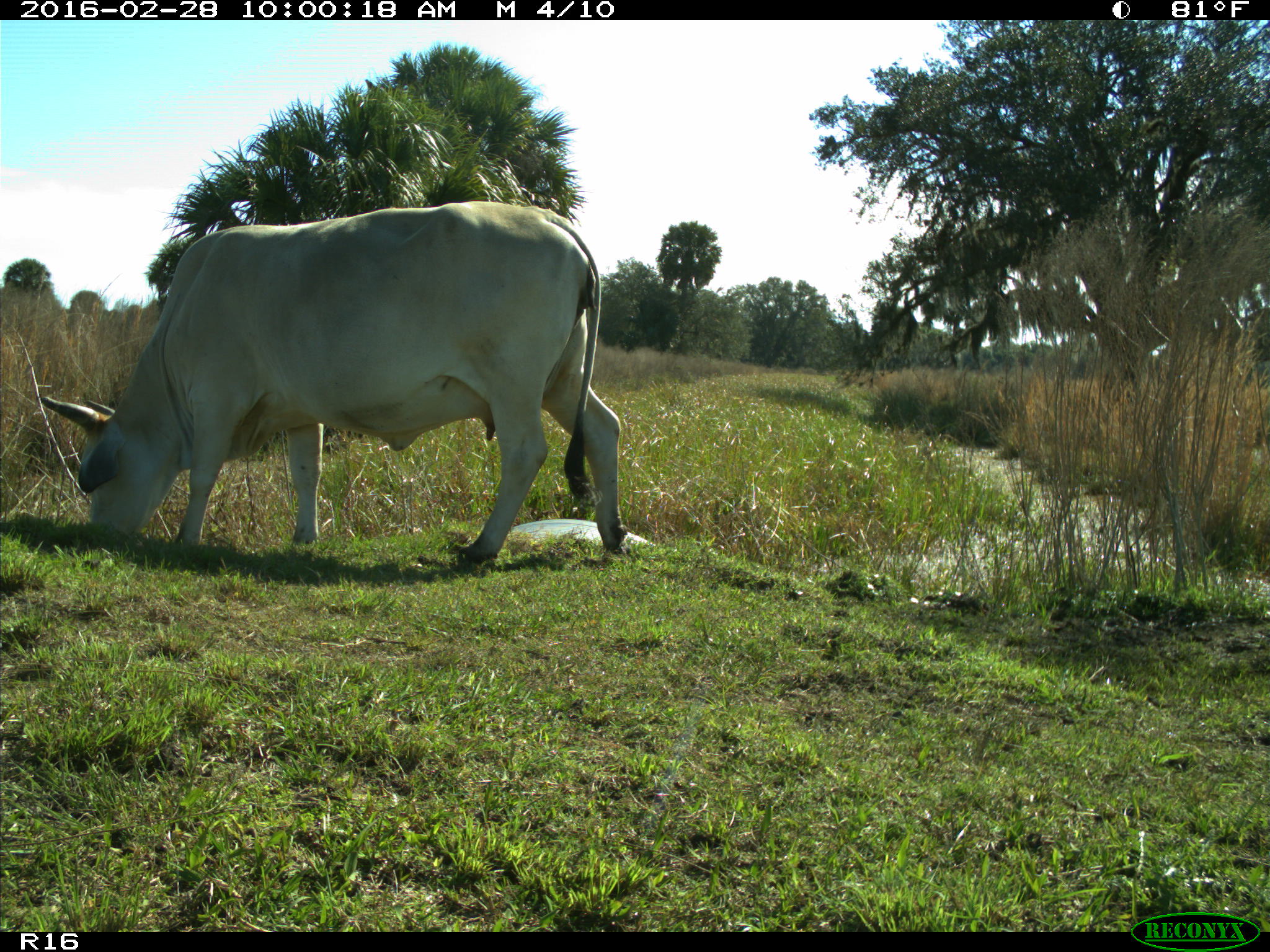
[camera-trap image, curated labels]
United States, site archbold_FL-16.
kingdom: Animalia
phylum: Chordata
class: Mammalia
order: Artiodactyla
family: Bovidae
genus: Bos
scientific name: Bos taurus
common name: domestic cow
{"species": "Bos taurus (domestic cow)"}